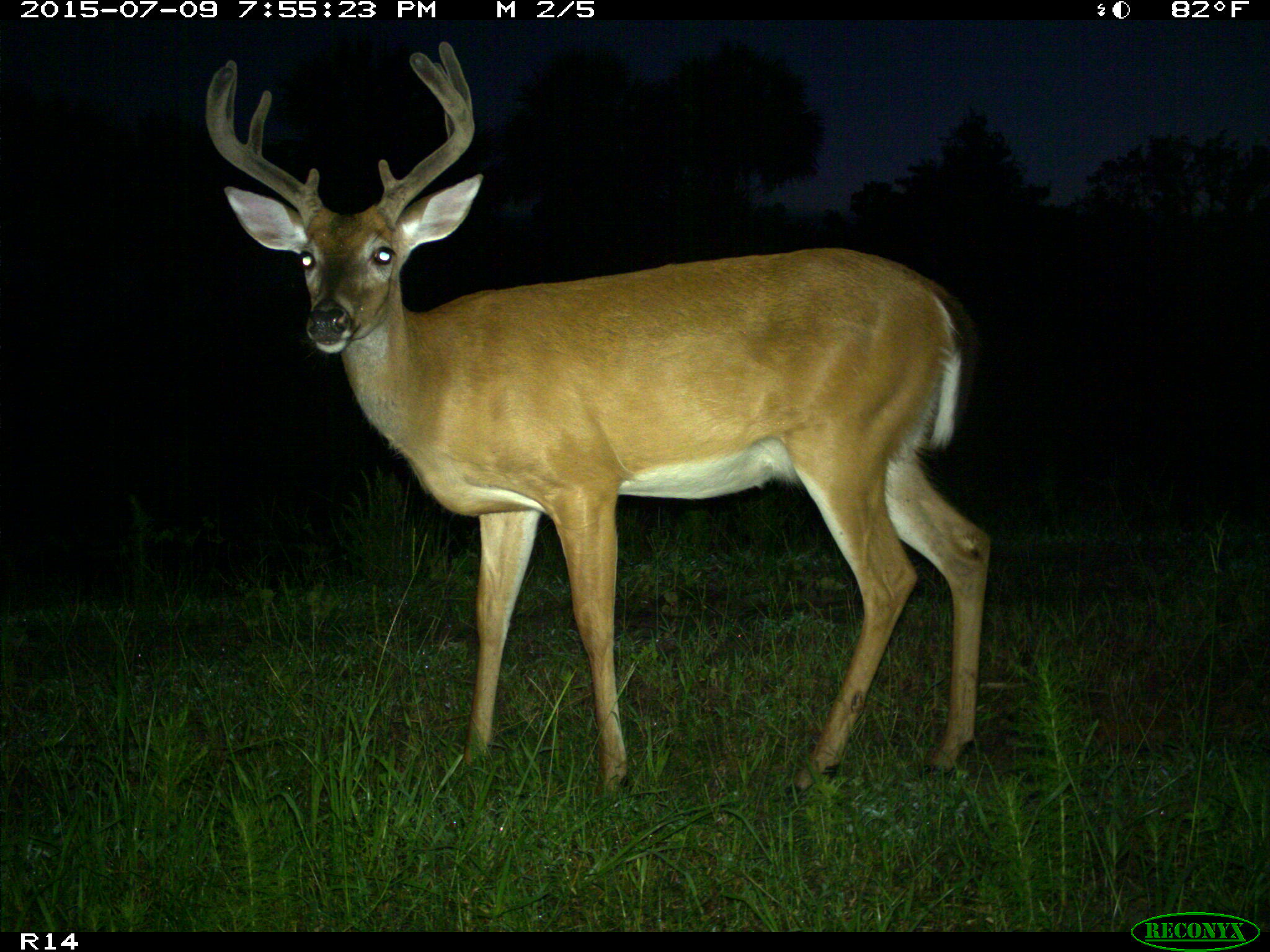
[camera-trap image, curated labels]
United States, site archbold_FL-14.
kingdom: Animalia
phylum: Chordata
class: Mammalia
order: Artiodactyla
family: Cervidae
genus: Odocoileus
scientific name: Odocoileus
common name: deer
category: unidentified deer